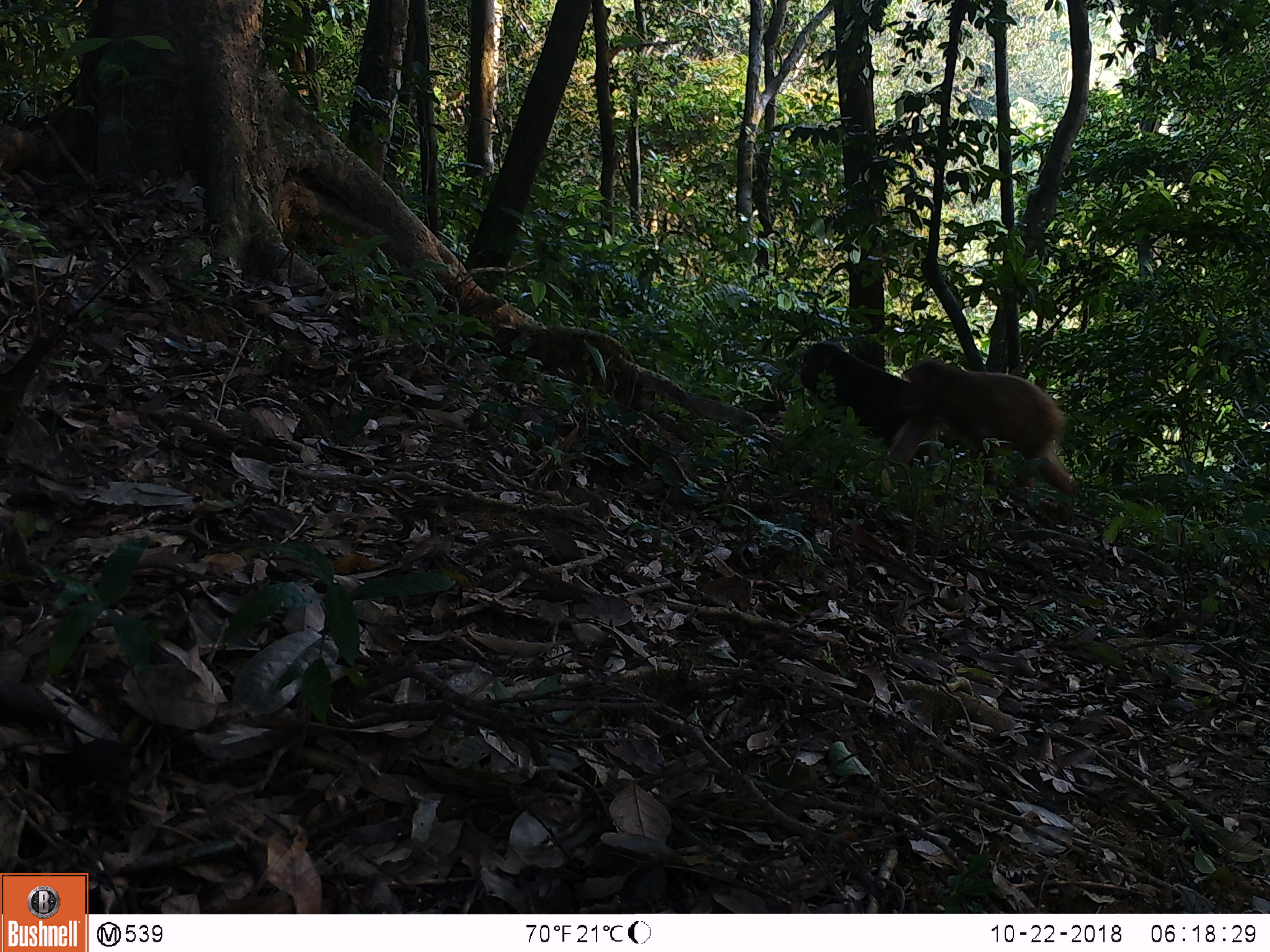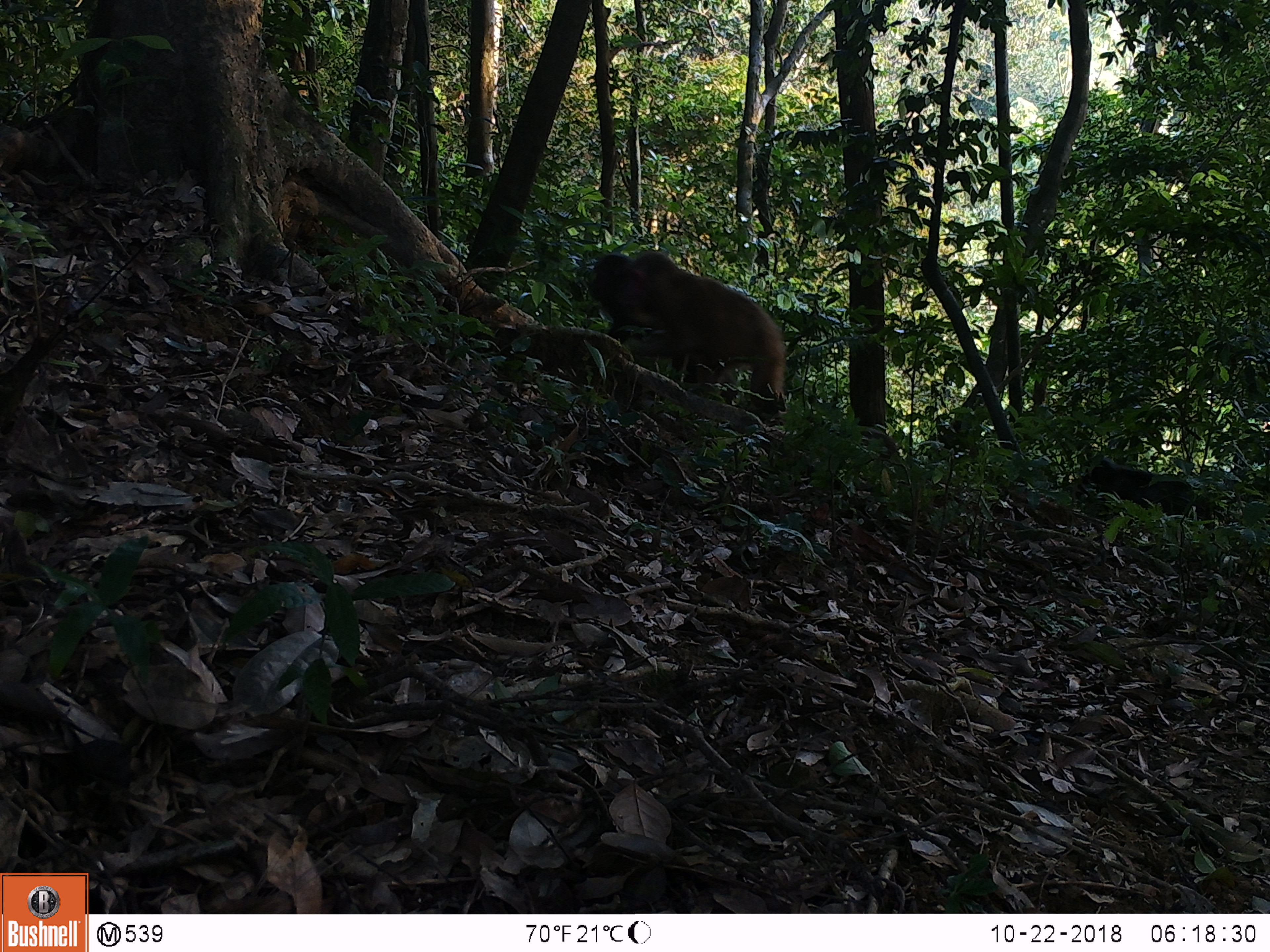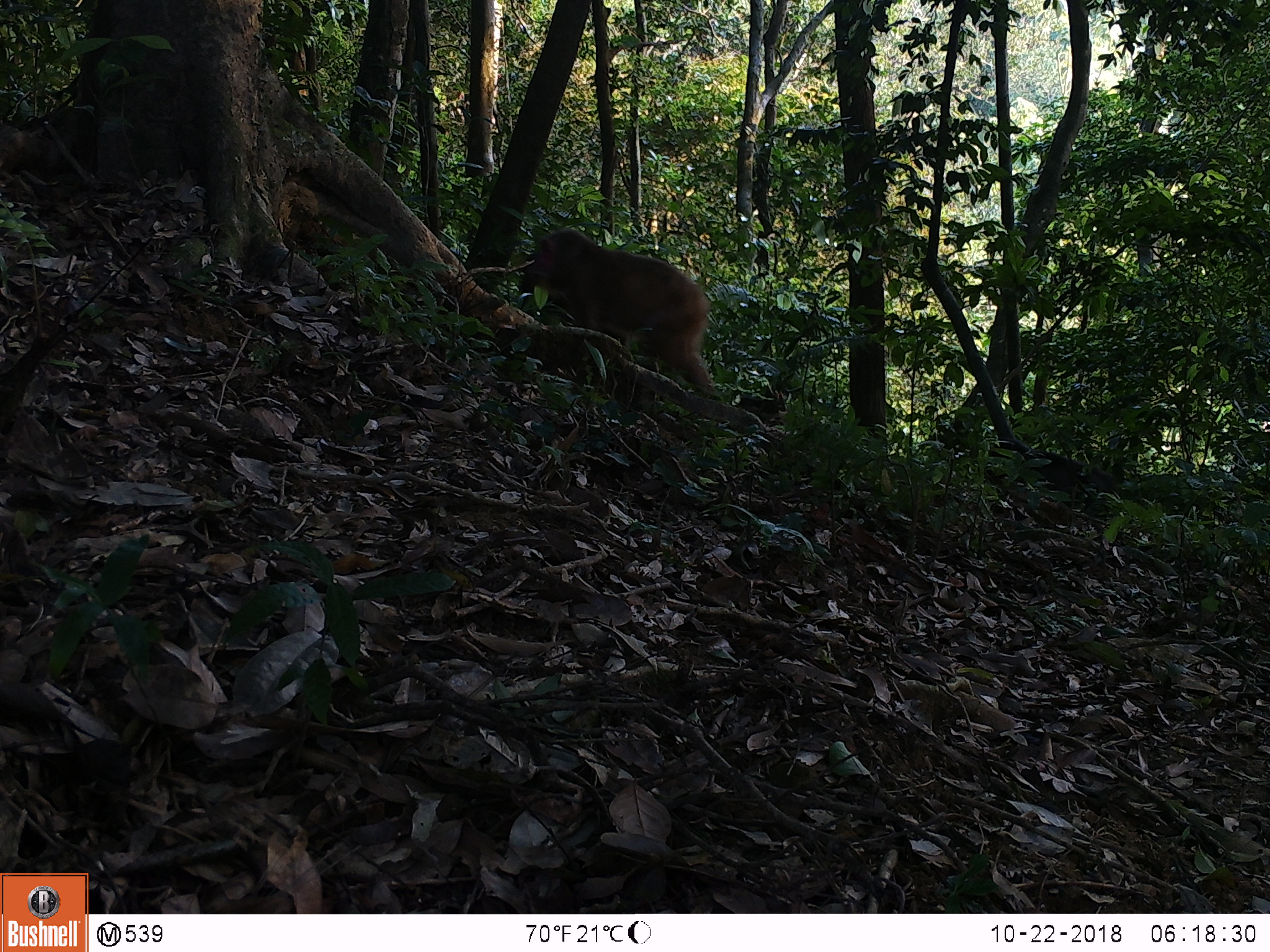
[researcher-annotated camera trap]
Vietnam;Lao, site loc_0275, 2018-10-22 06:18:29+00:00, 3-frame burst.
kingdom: Animalia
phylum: Chordata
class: Mammalia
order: Primates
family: Cercopithecidae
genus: Macaca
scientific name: Macaca arctoides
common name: stump-tailed macaque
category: stump tailed macaque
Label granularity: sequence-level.